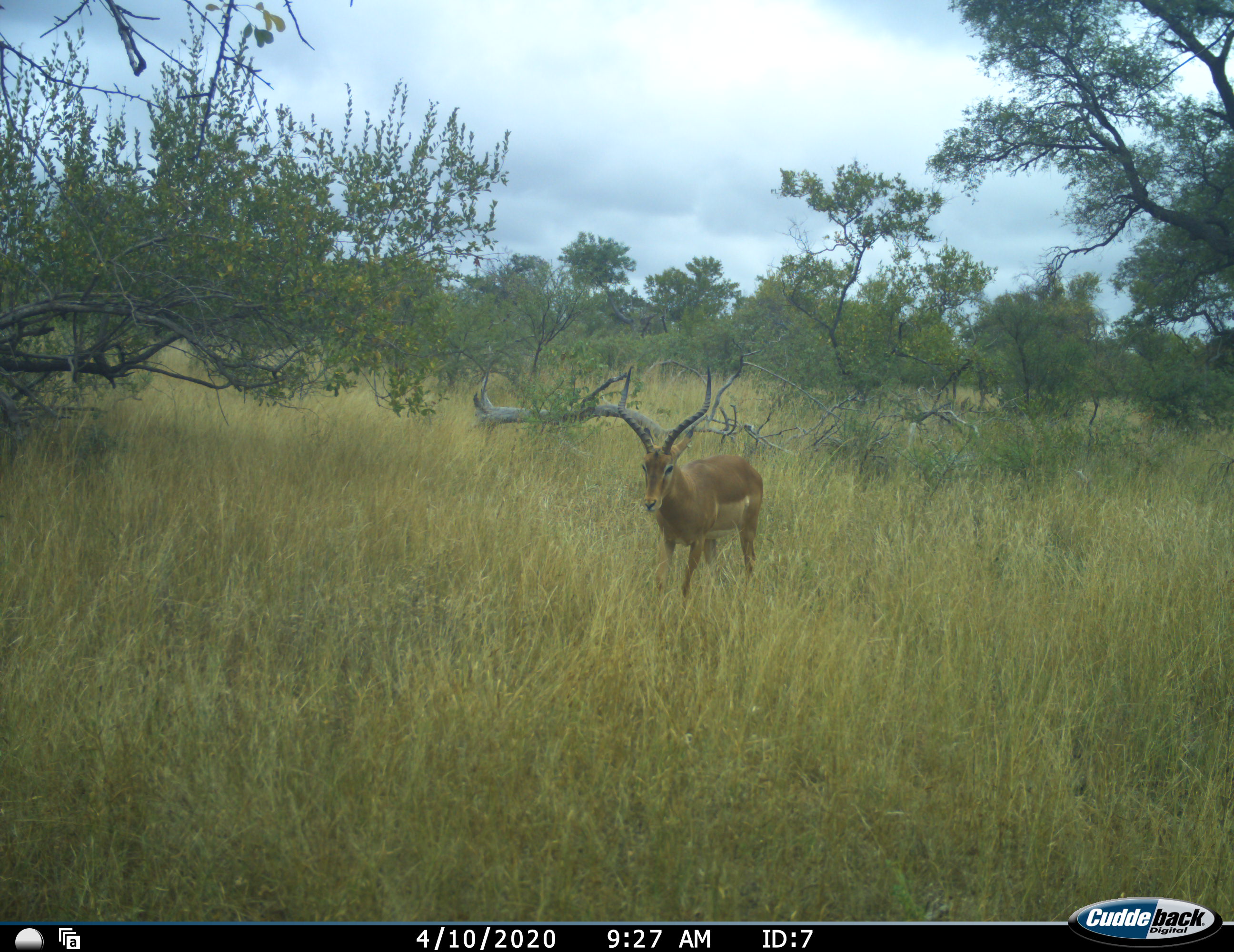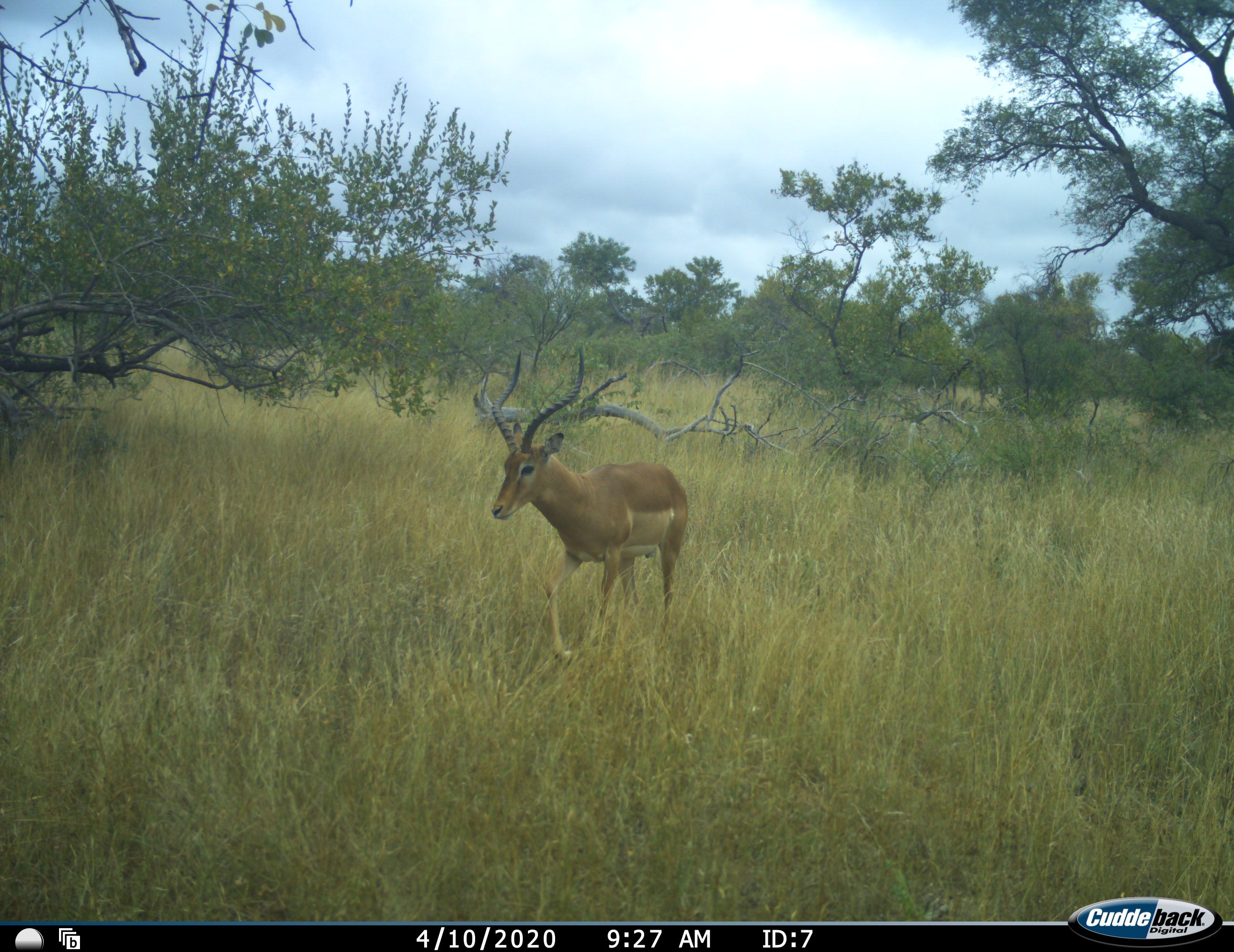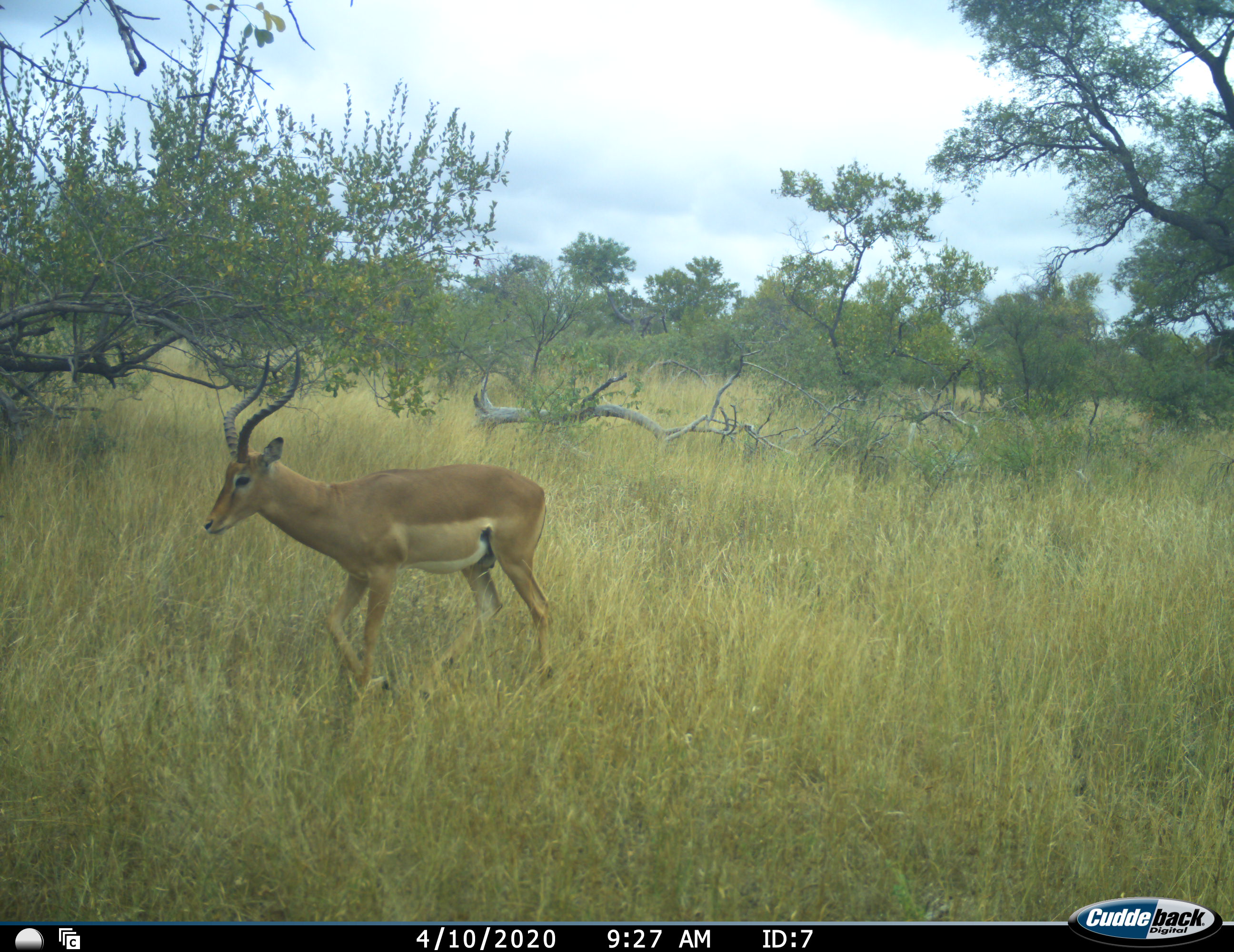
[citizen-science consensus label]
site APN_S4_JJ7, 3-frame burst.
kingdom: Animalia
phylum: Chordata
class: Mammalia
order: Artiodactyla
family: Bovidae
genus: Aepyceros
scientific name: Aepyceros melampus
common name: impala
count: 1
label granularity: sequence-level